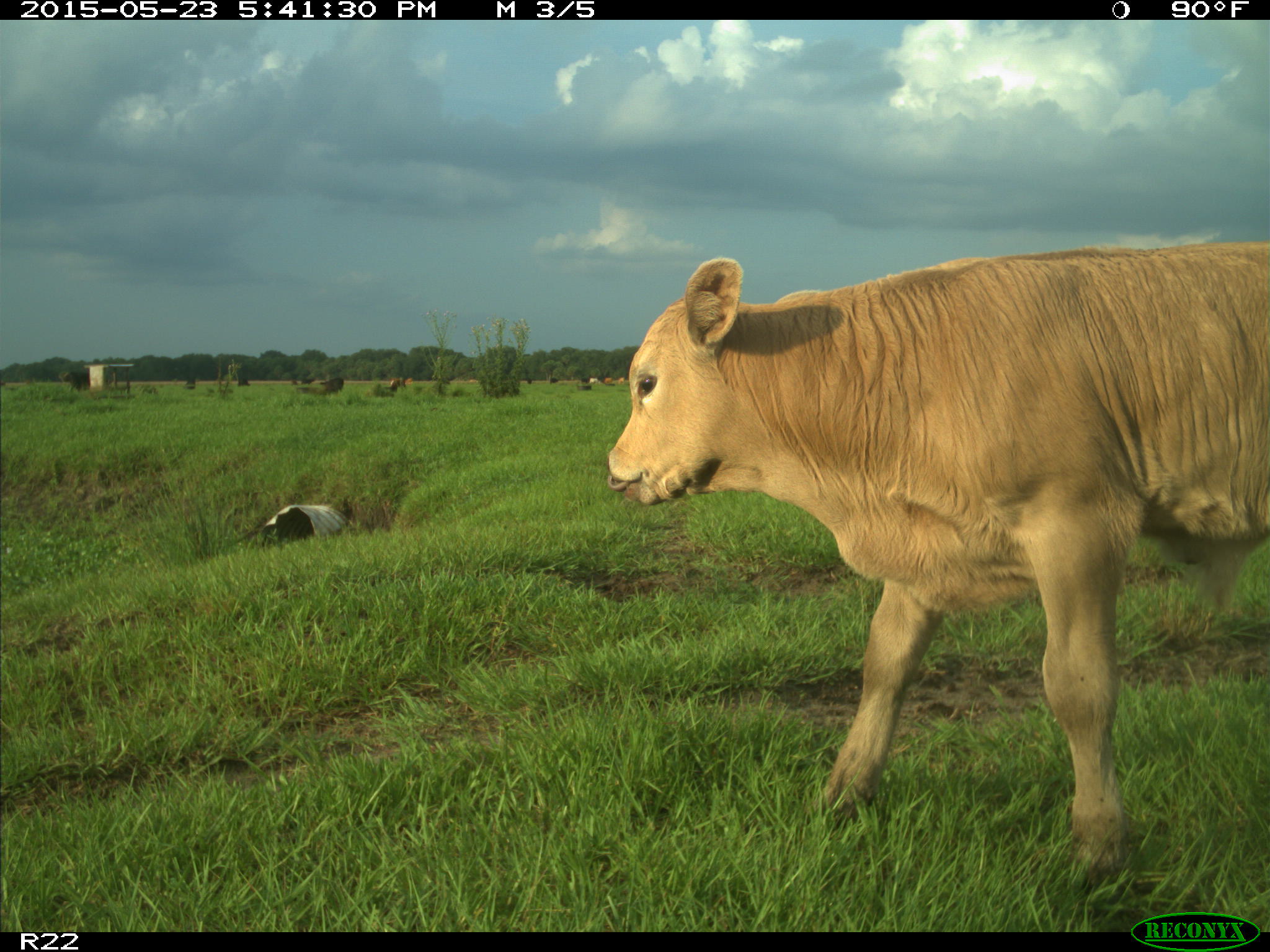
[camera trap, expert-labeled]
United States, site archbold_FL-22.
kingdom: Animalia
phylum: Chordata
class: Mammalia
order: Artiodactyla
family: Bovidae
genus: Bos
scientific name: Bos taurus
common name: domestic cow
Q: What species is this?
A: Bos taurus (domestic cow).